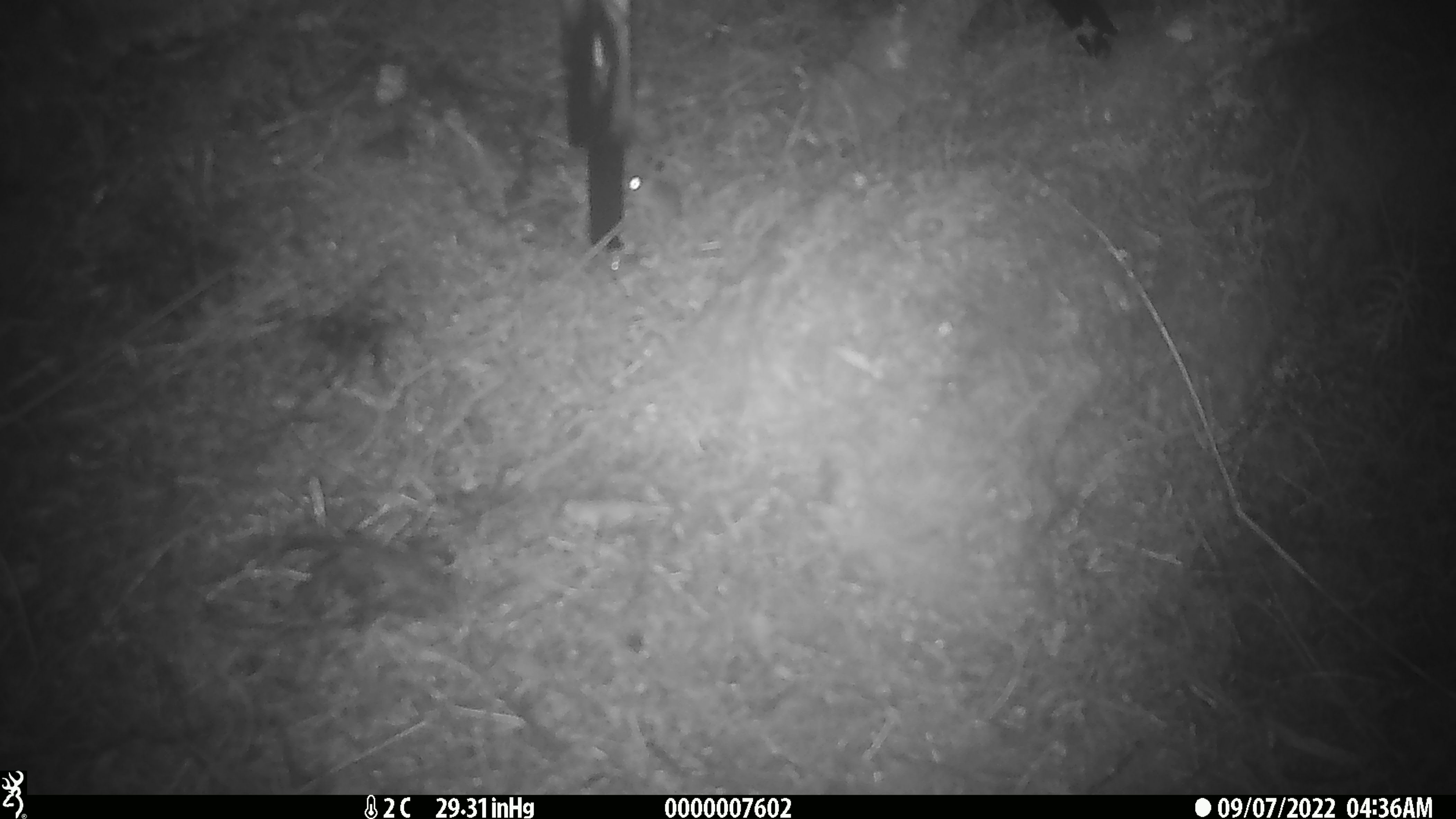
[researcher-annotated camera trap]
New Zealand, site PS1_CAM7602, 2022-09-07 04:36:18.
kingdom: Animalia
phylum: Chordata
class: Mammalia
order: Rodentia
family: Muridae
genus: Mus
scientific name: Mus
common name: mouse